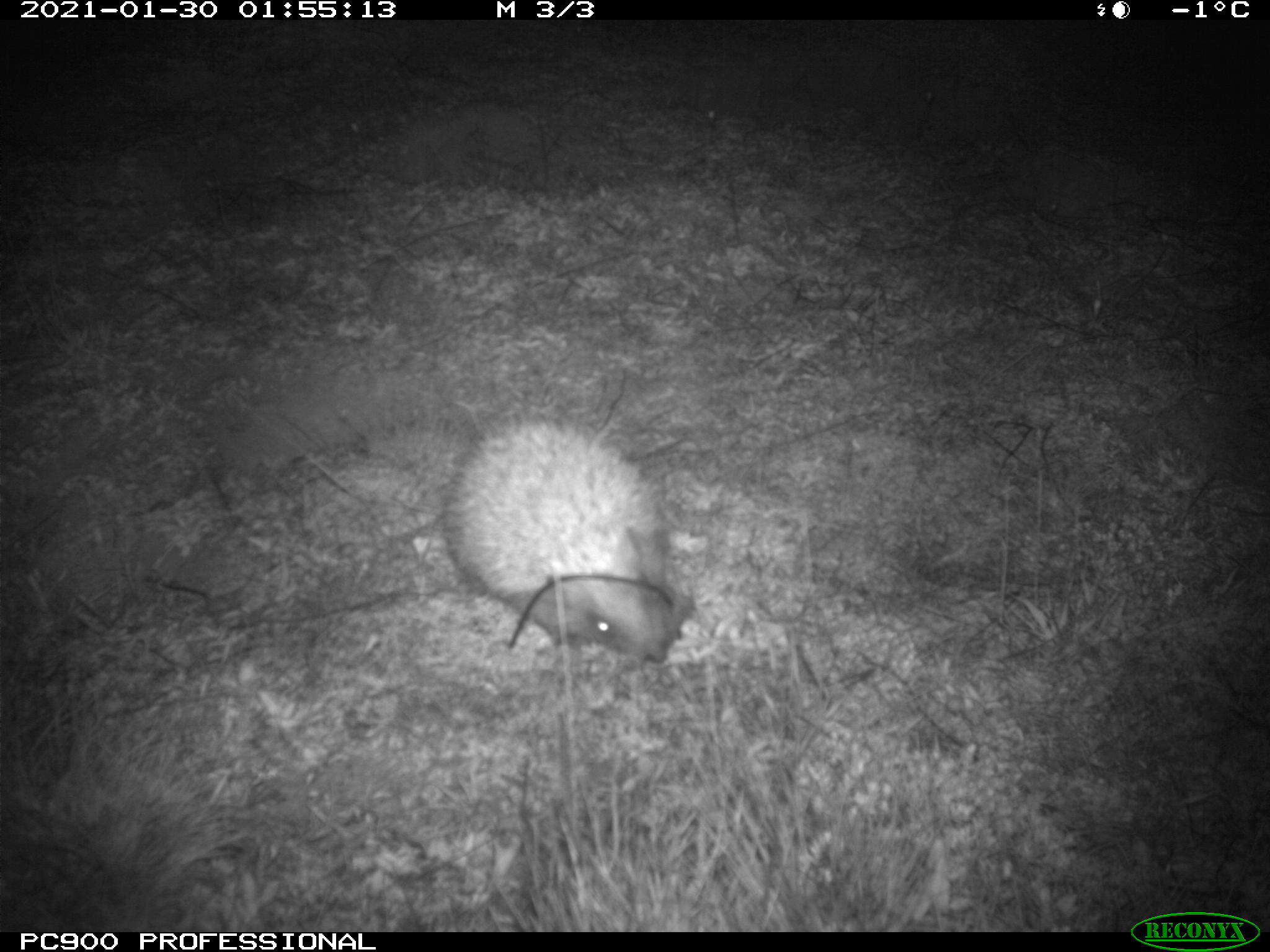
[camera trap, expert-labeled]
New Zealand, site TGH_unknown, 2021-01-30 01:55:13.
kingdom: Animalia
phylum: Chordata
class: Mammalia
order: Eulipotyphla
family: Erinaceidae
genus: Erinaceus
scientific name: Erinaceus europaeus europaeus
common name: european hedgehog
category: hedgehog